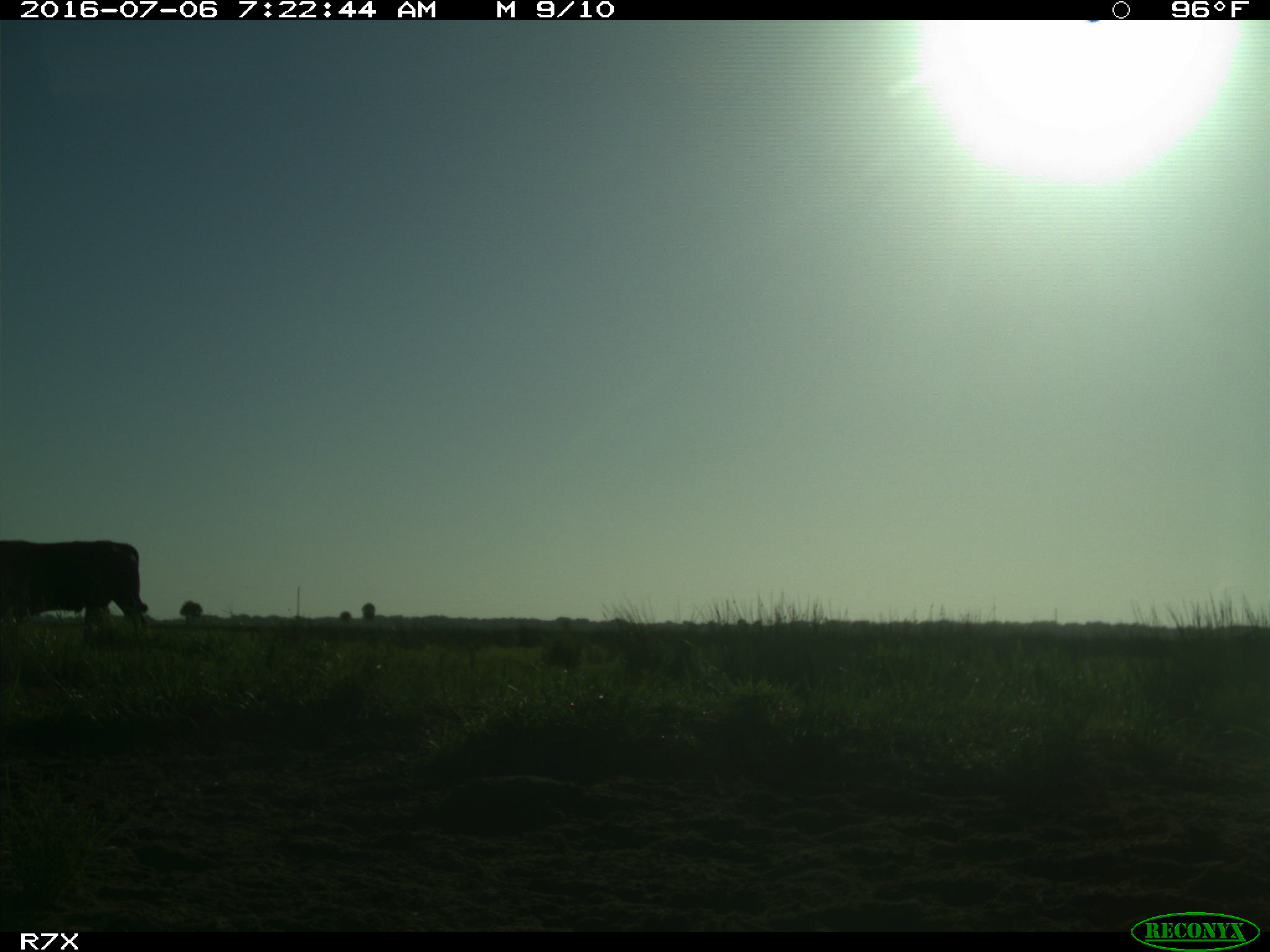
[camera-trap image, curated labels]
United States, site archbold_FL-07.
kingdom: Animalia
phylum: Chordata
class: Mammalia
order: Artiodactyla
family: Bovidae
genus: Bos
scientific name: Bos taurus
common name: domestic cow